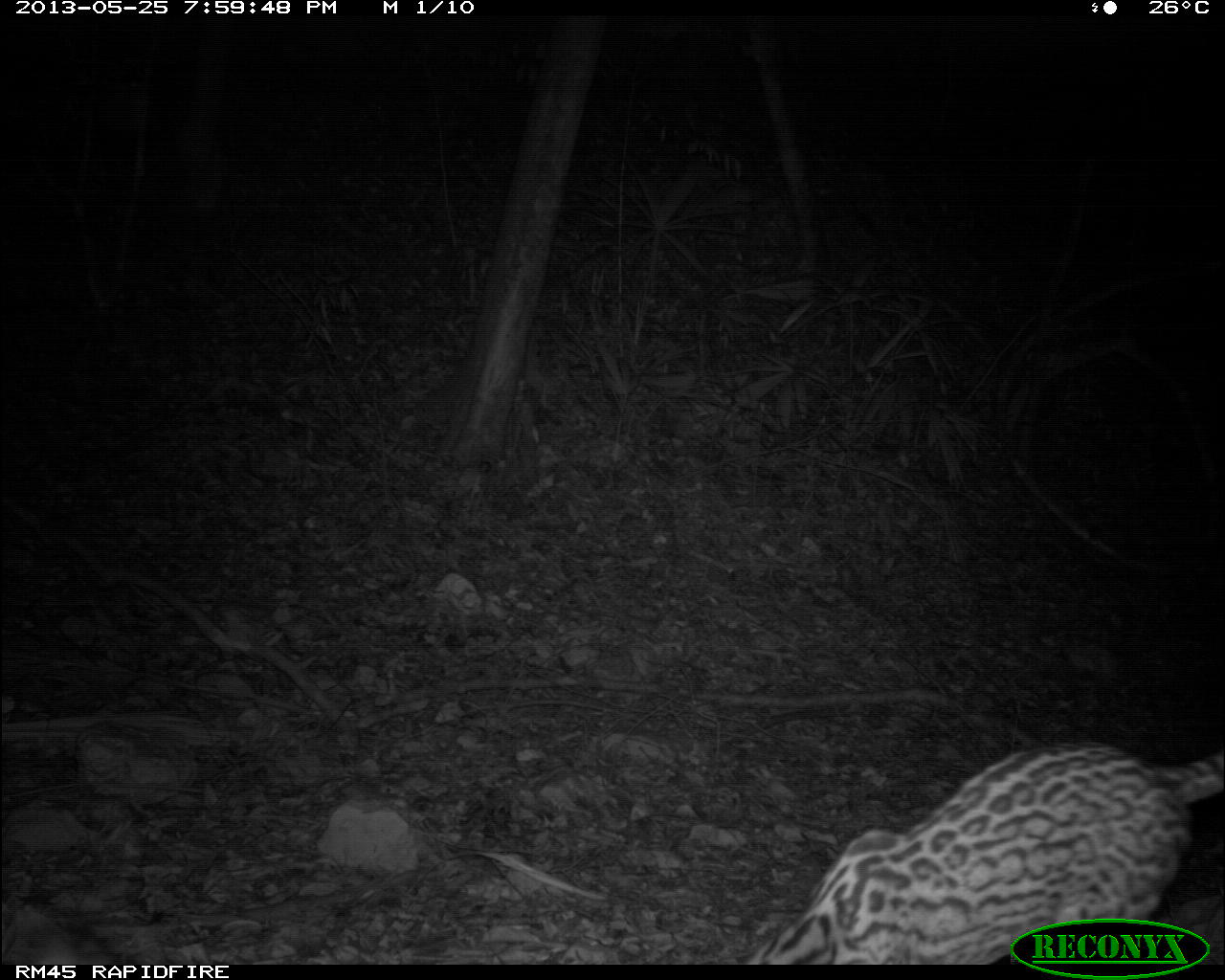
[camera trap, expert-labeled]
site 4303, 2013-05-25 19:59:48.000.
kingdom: Animalia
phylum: Chordata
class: Mammalia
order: Carnivora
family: Felidae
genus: Leopardus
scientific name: Leopardus pardalis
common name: ocelot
Leopardus pardalis (ocelot), count 1.